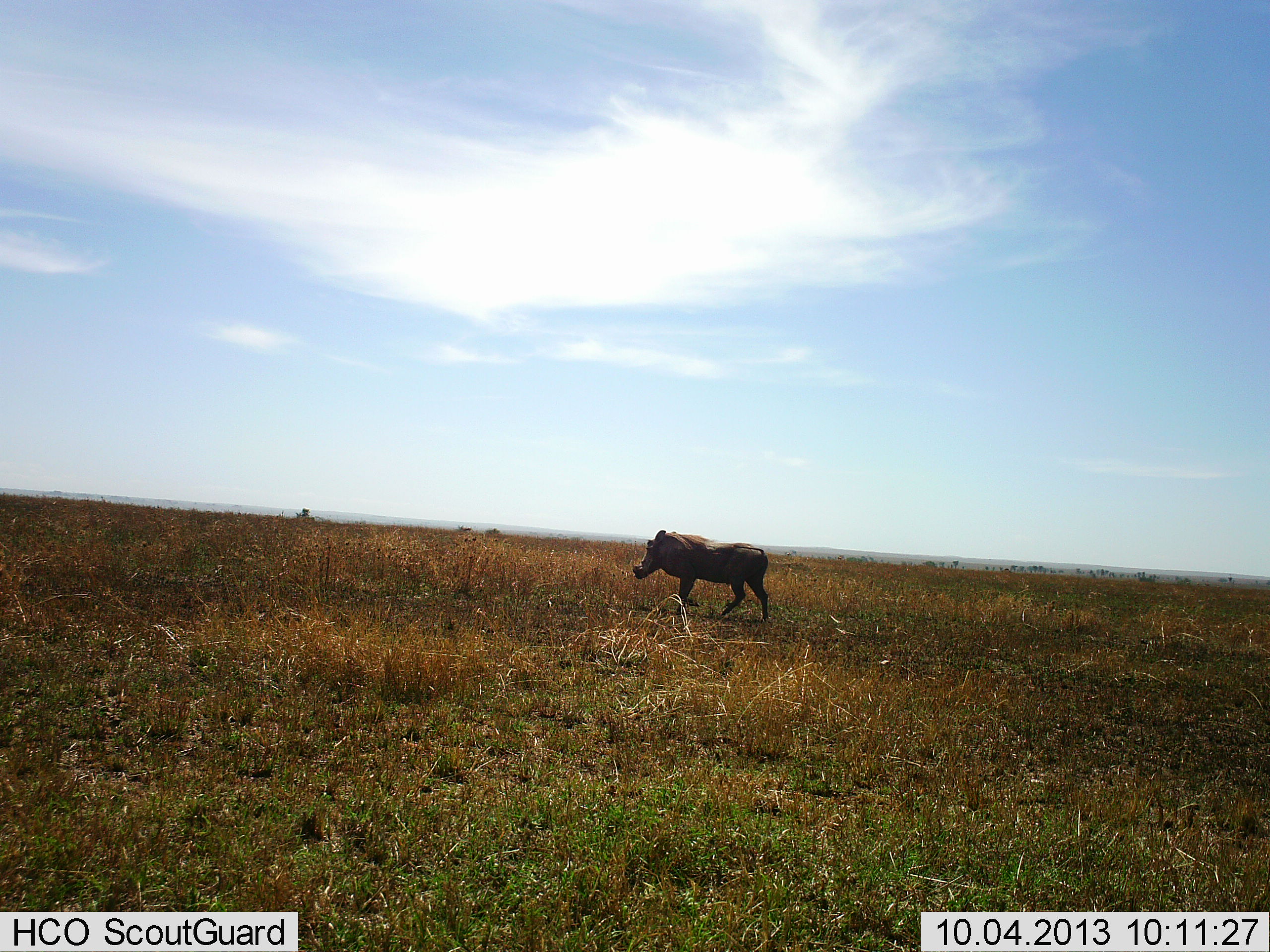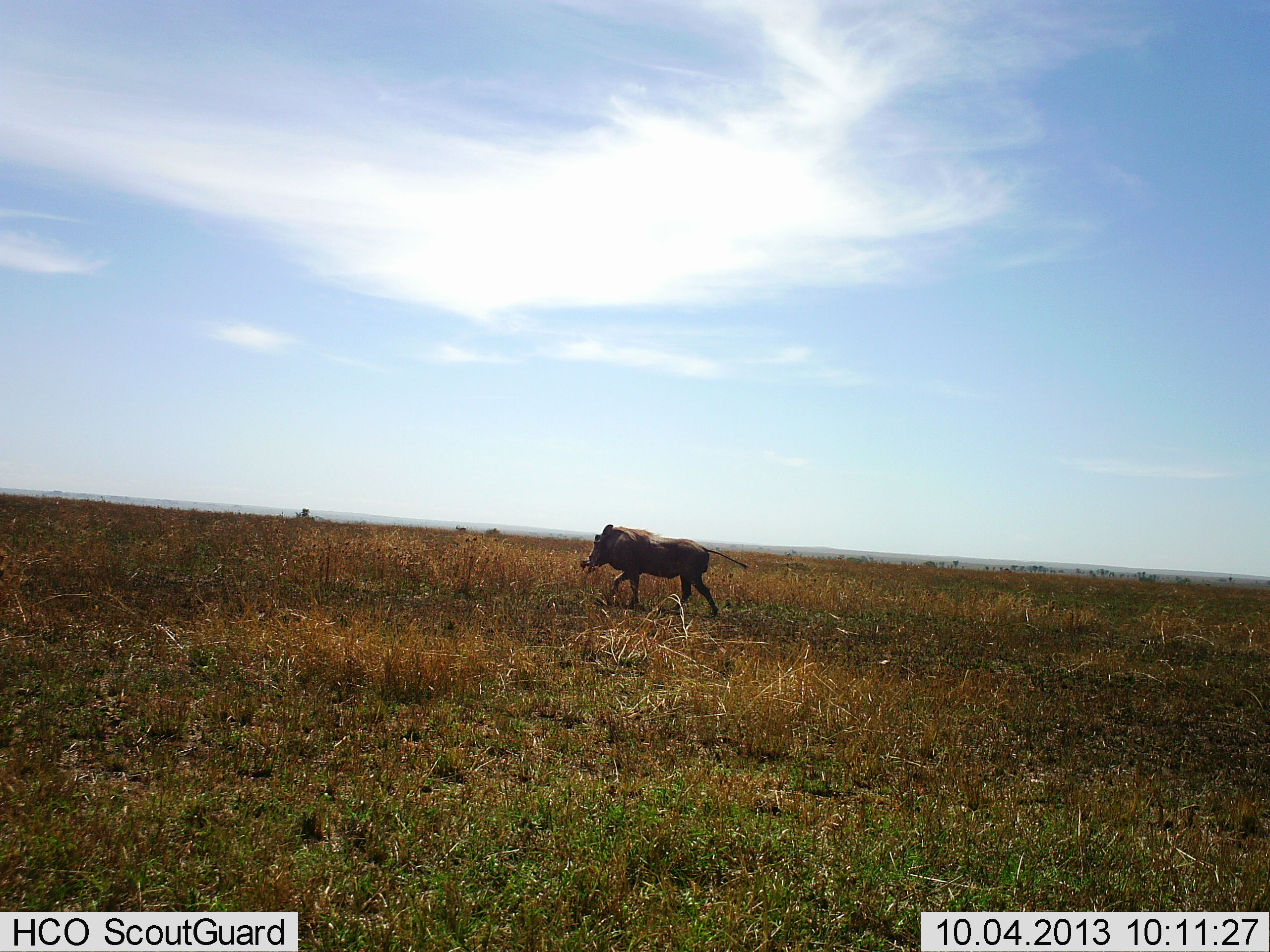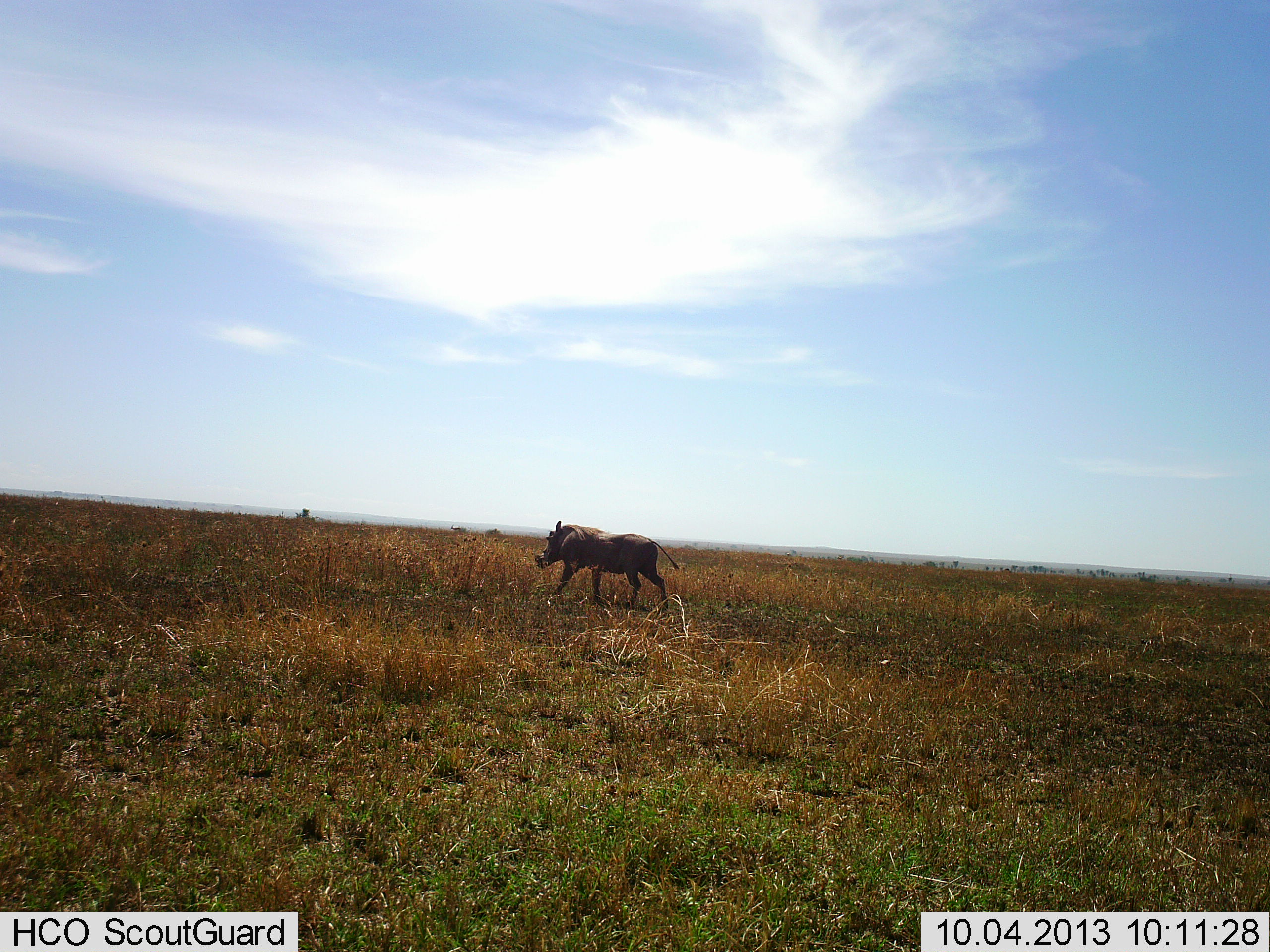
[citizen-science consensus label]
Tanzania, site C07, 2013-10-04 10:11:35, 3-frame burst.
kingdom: Animalia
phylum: Chordata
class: Mammalia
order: Artiodactyla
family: Suidae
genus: Phacochoerus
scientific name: Phacochoerus africanus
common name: warthog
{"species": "warthog (Phacochoerus africanus)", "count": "1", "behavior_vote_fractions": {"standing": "3%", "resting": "0%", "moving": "97%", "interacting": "0%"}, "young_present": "0%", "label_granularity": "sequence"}